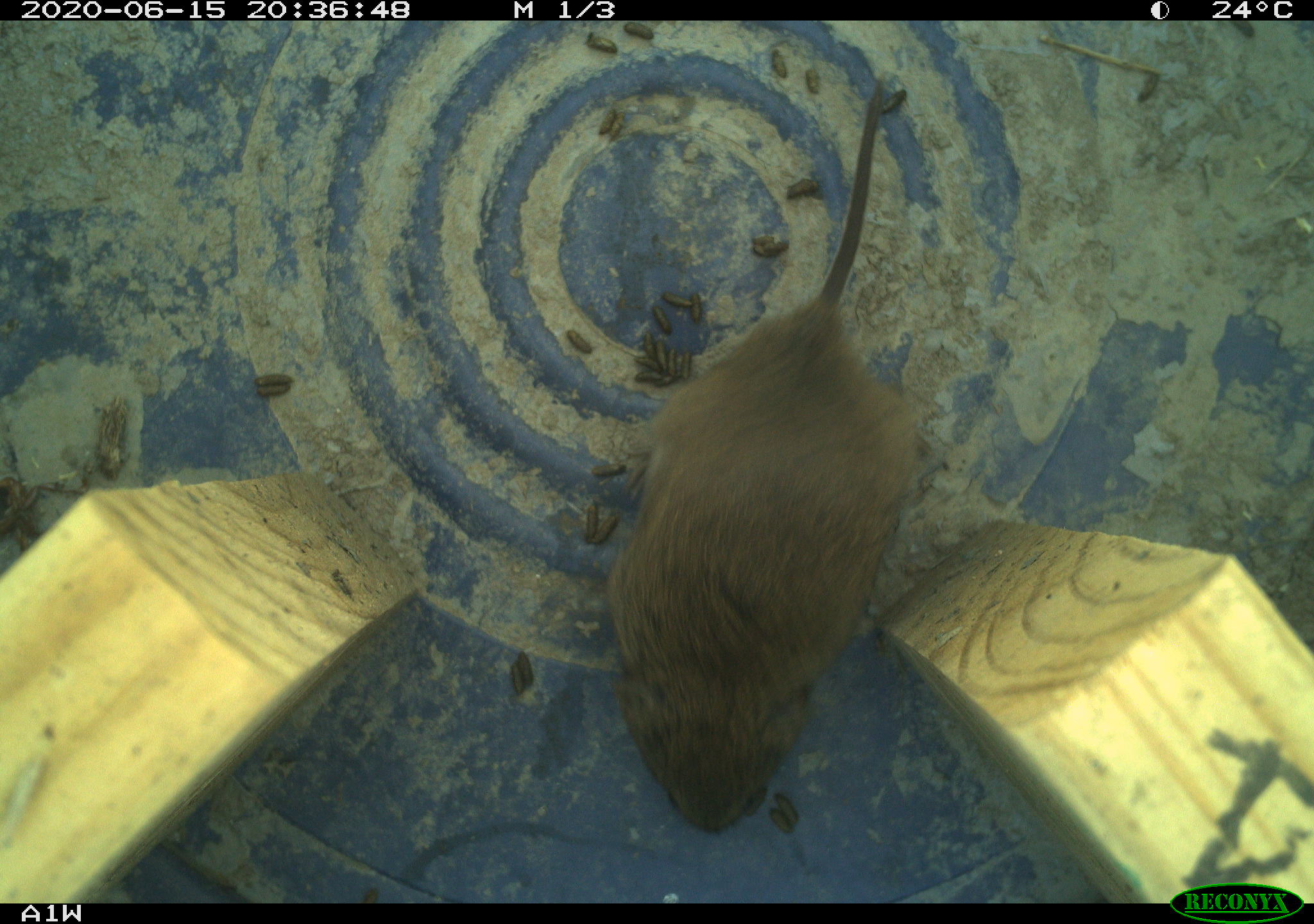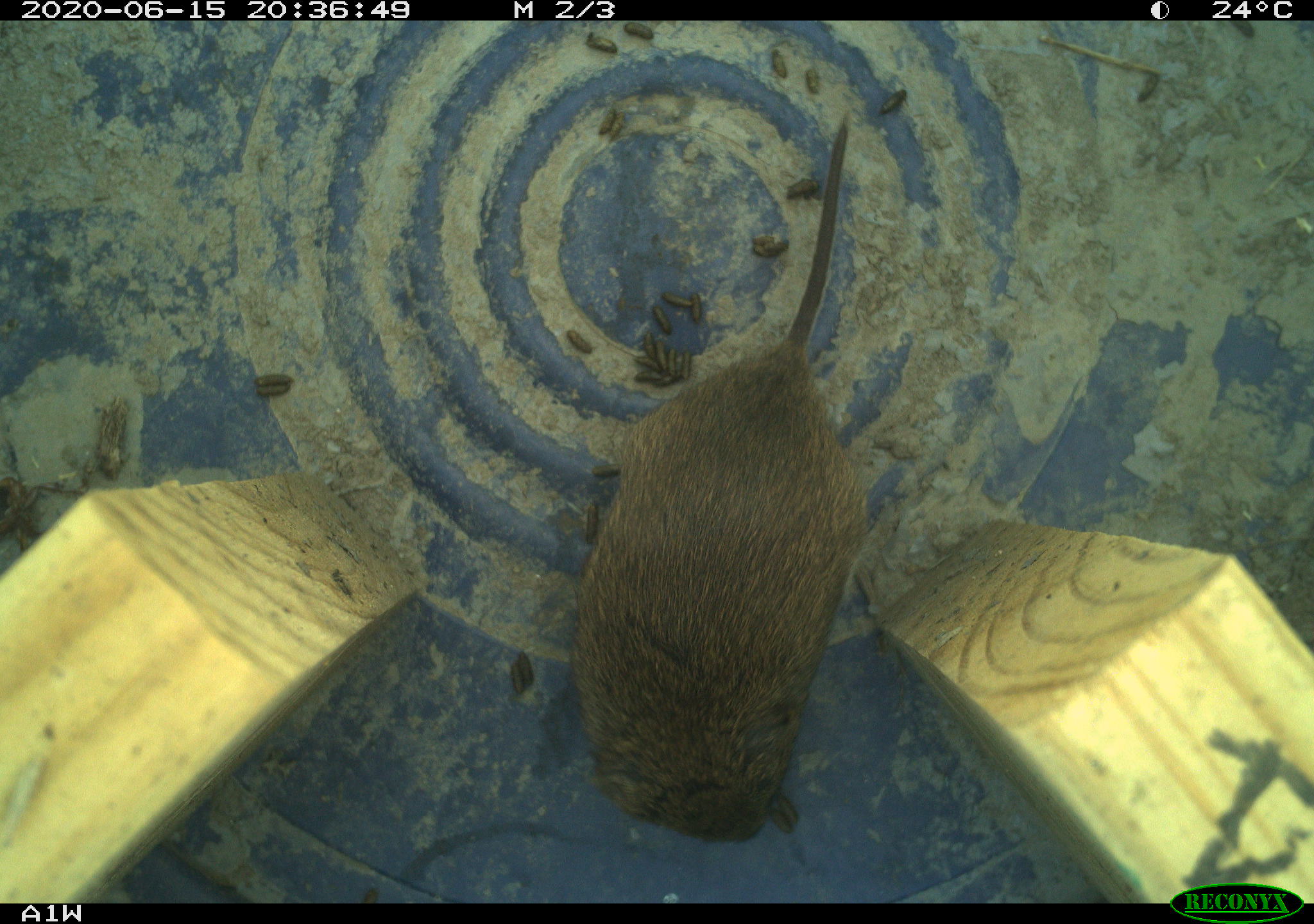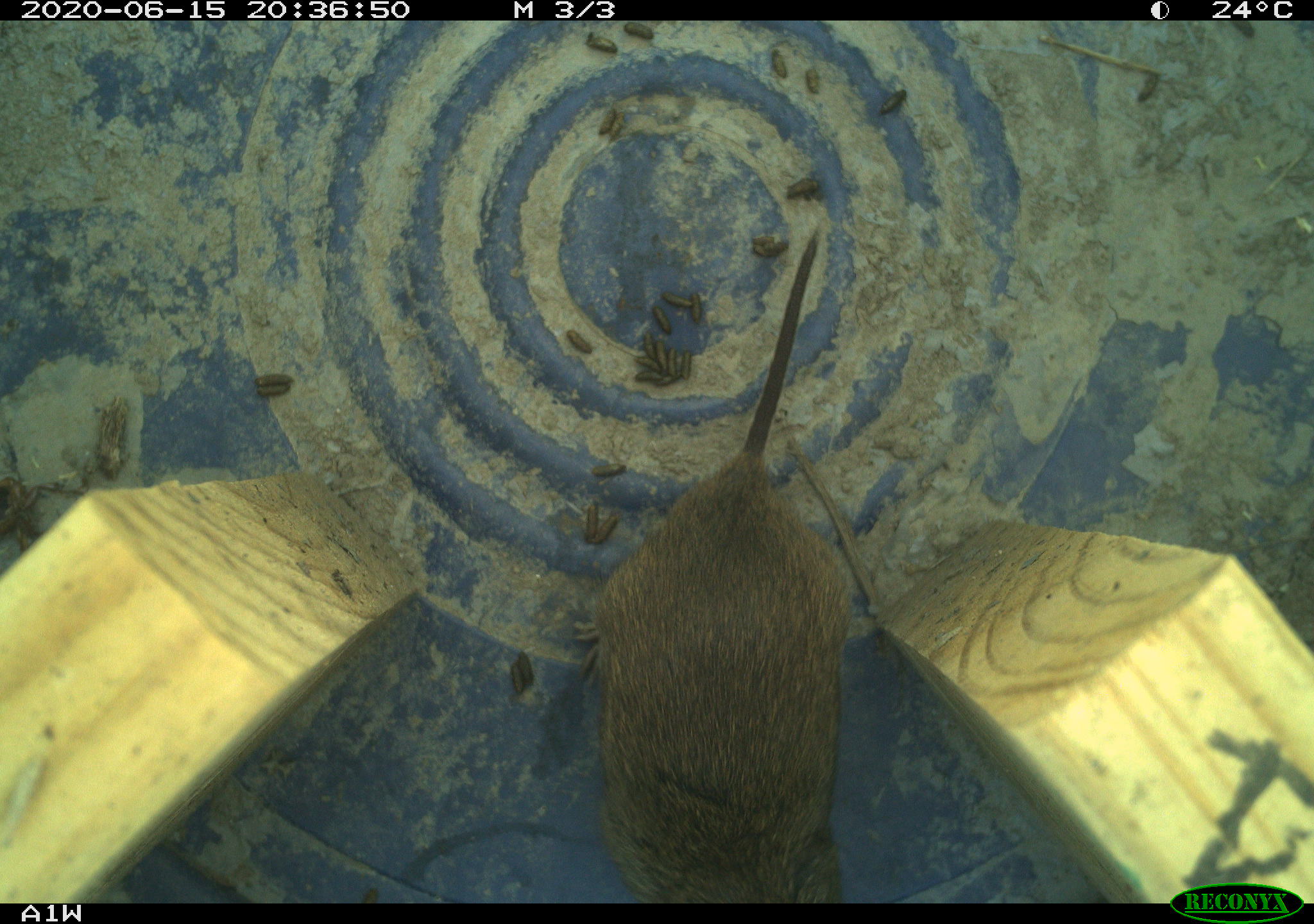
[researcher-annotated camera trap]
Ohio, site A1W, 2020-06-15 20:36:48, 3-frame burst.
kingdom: Animalia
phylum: Chordata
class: Mammalia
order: Rodentia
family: Cricetidae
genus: Microtus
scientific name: Microtus pennsylvanicus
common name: meadow vole